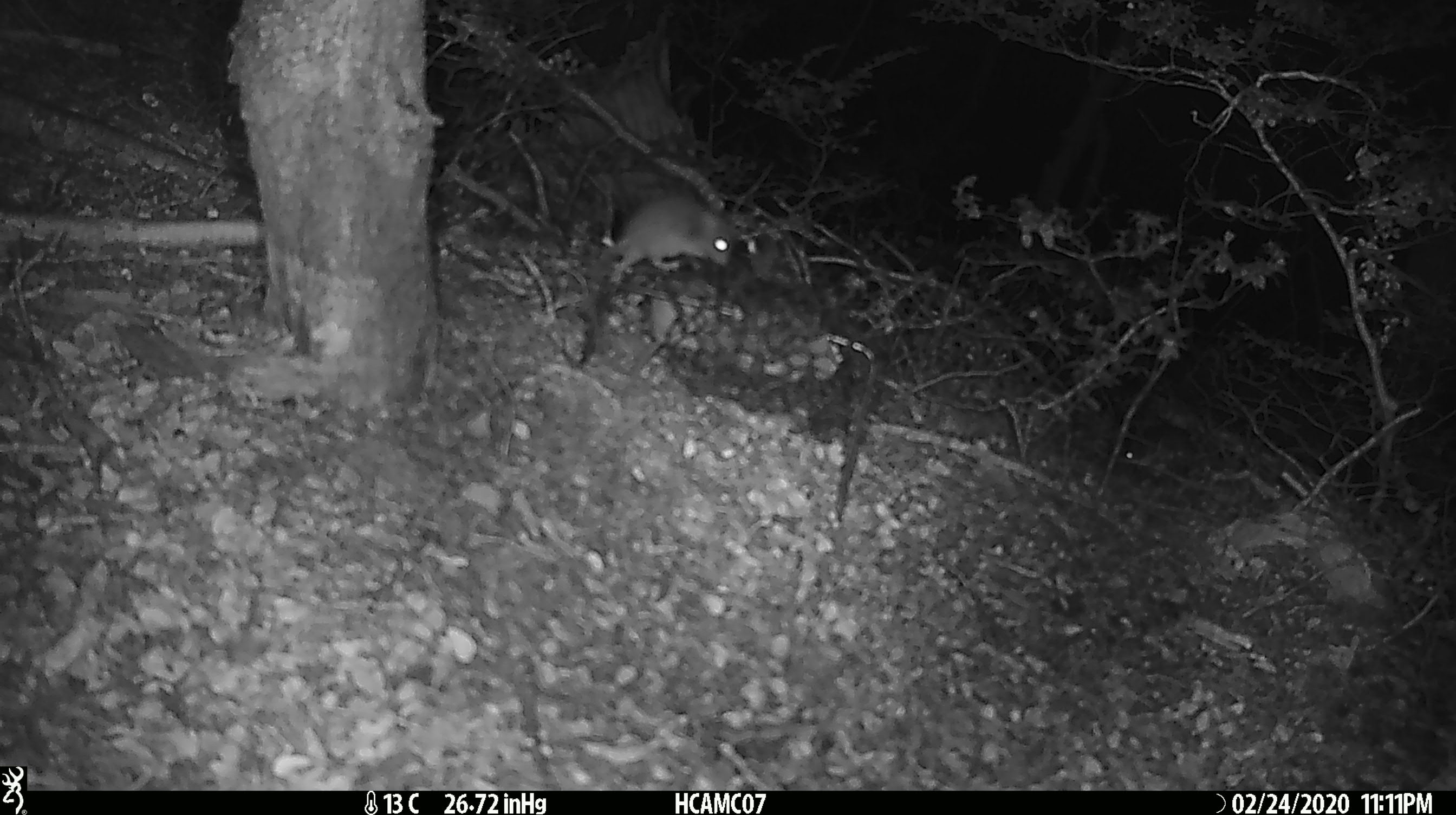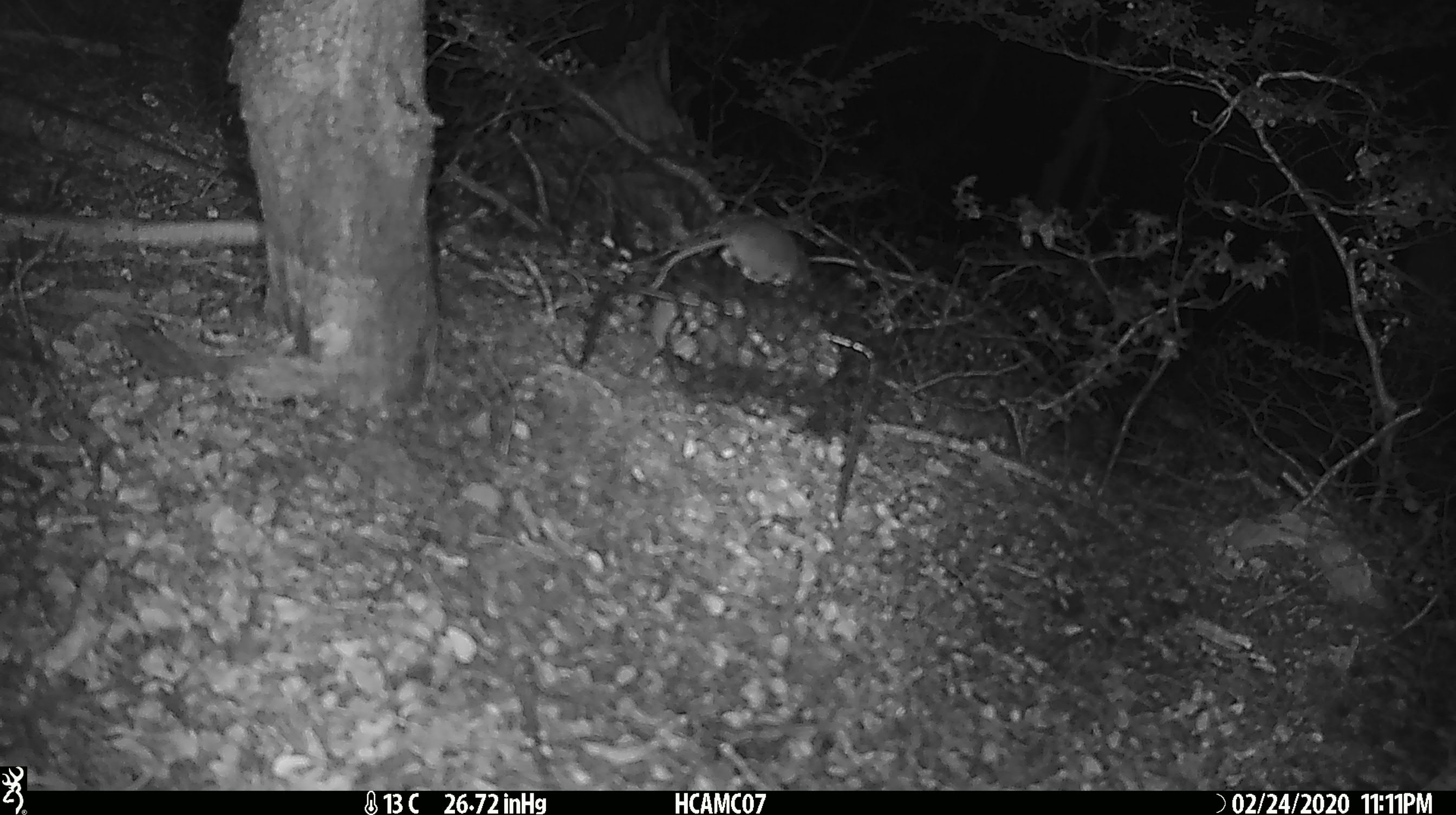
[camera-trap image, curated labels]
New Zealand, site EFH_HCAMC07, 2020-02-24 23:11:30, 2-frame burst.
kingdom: Animalia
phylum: Chordata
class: Mammalia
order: Rodentia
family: Muridae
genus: Mus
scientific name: Mus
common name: mouse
Mouse (Mus).